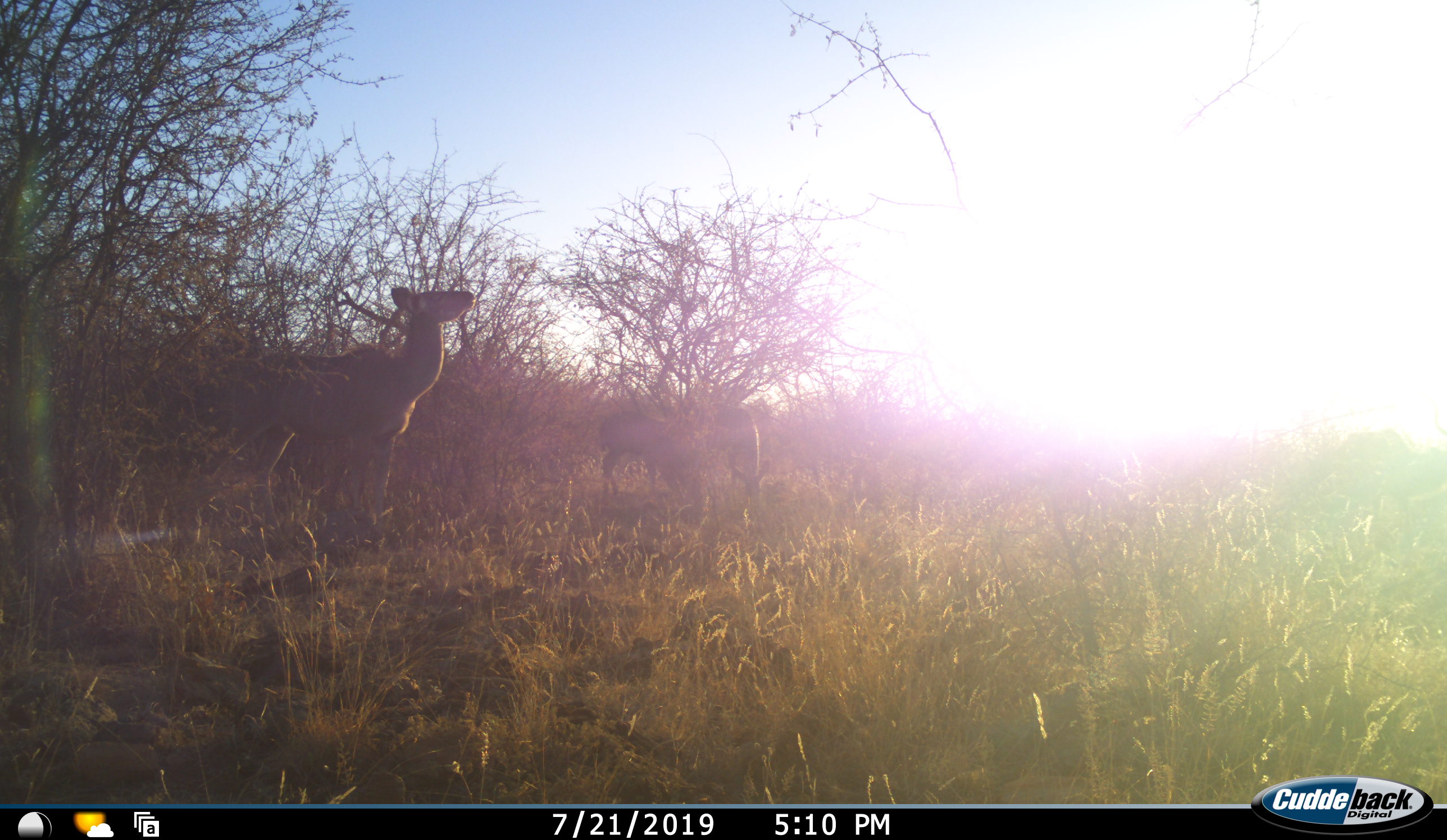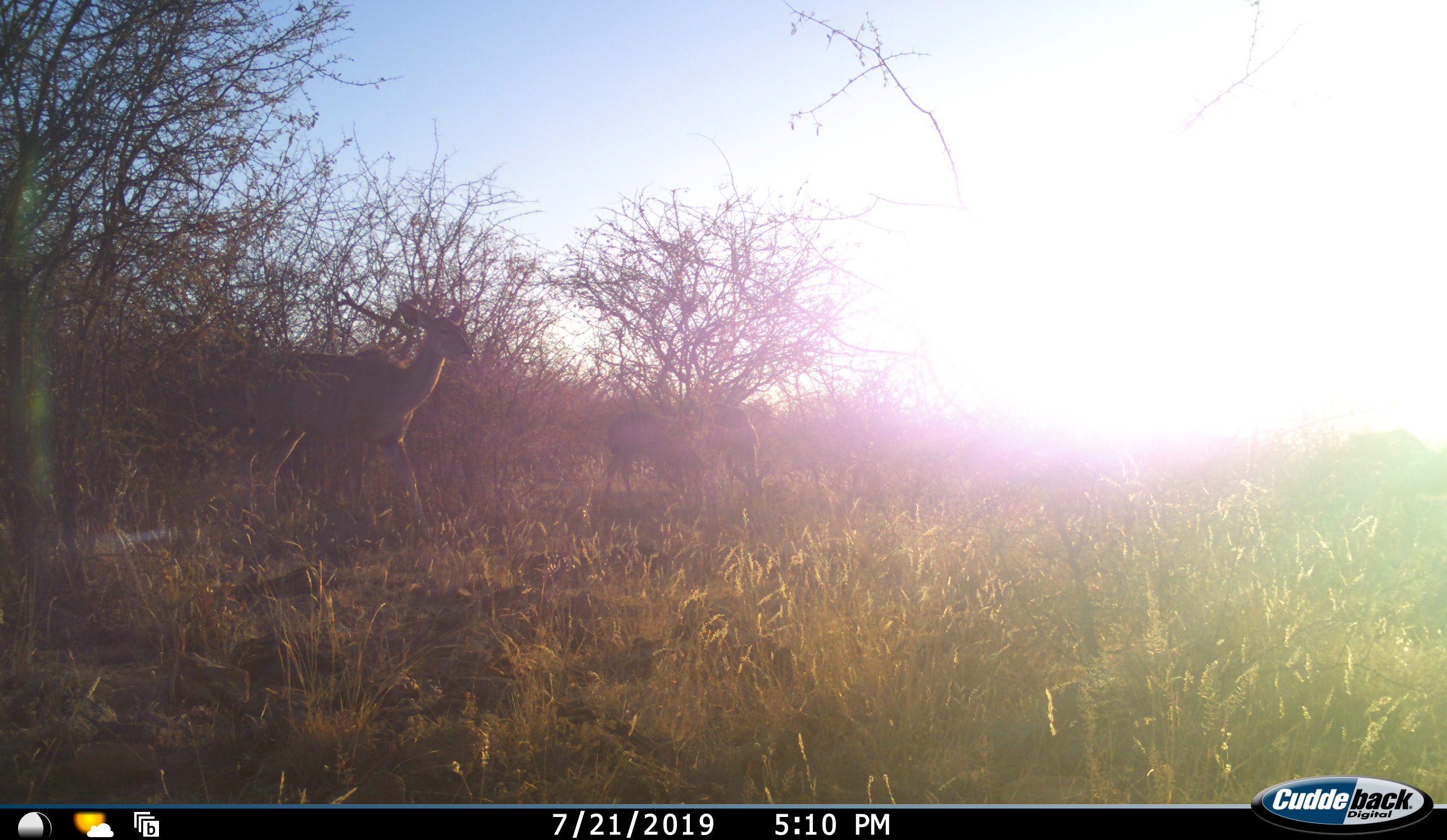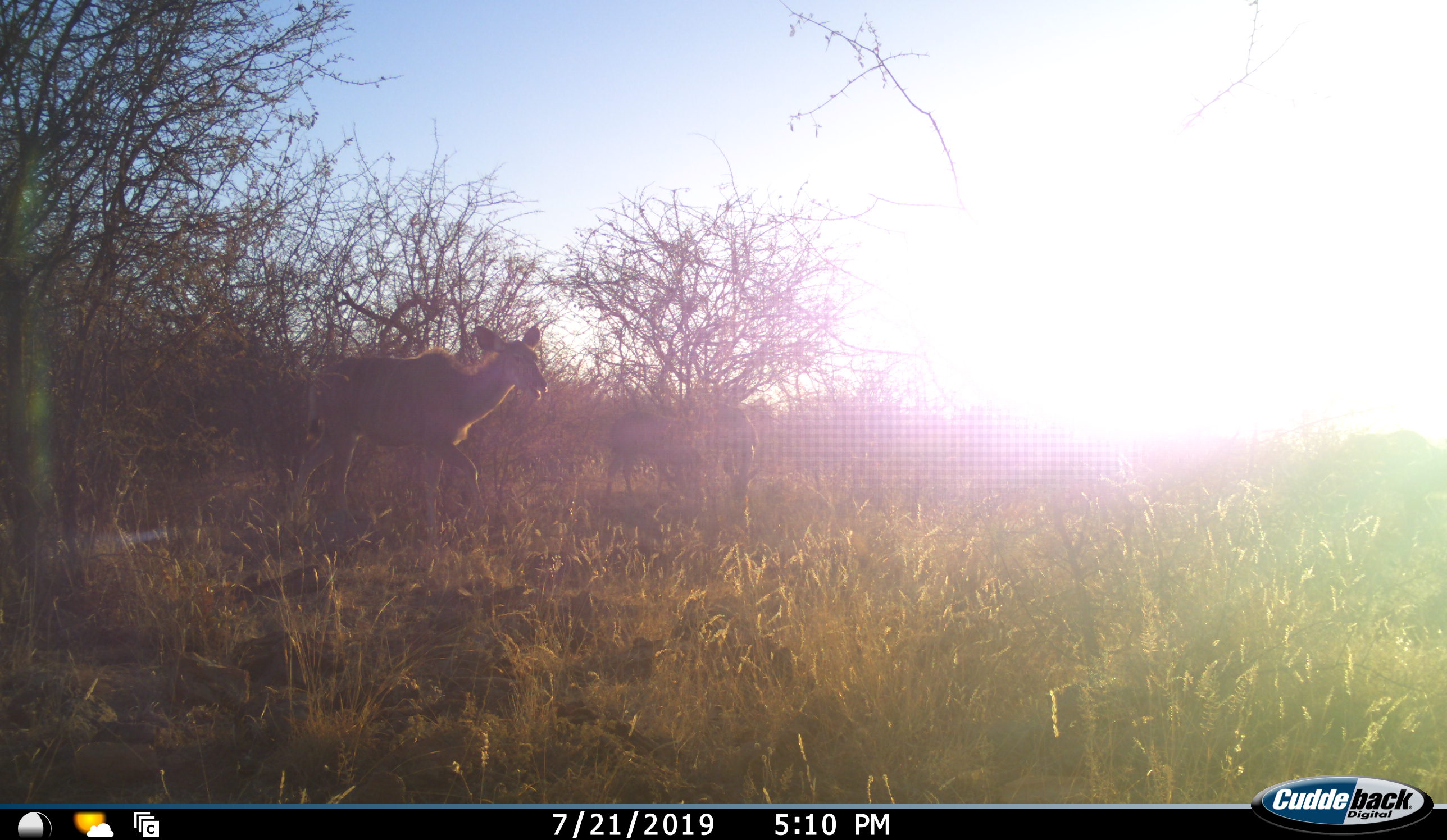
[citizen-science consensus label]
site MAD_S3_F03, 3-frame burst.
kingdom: Animalia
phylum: Chordata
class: Mammalia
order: Artiodactyla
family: Bovidae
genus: Tragelaphus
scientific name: Tragelaphus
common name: kudu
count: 3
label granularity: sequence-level